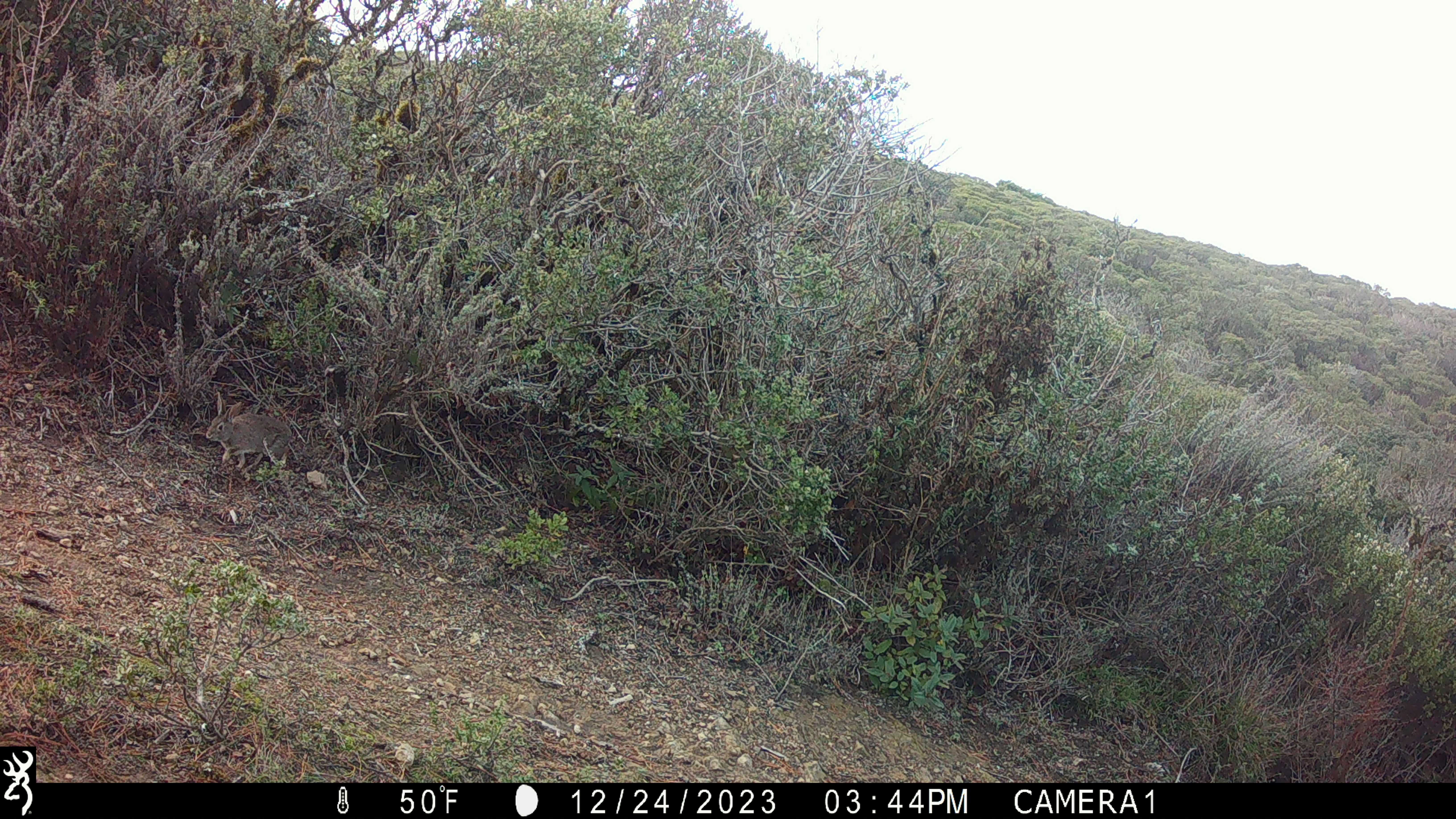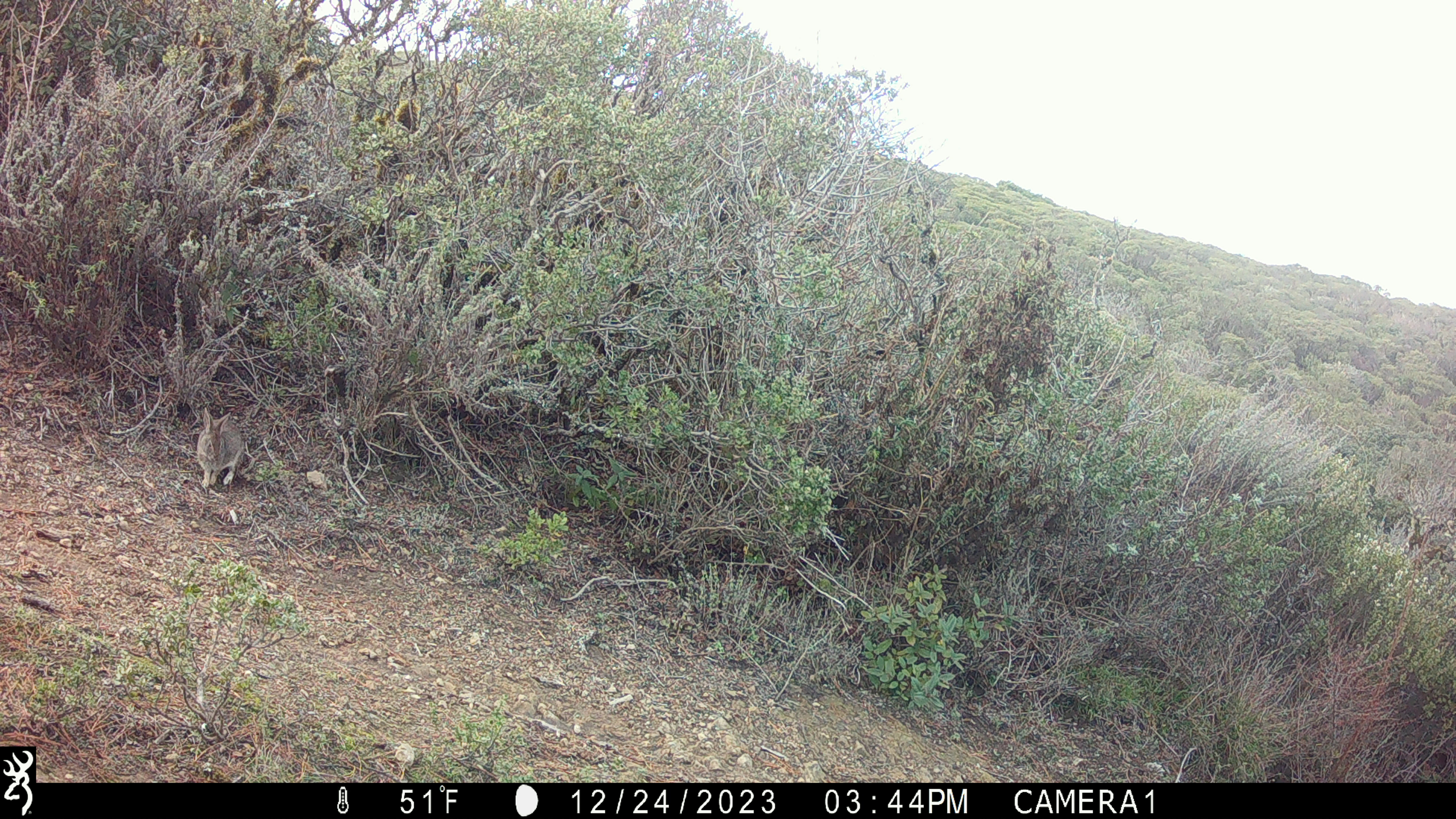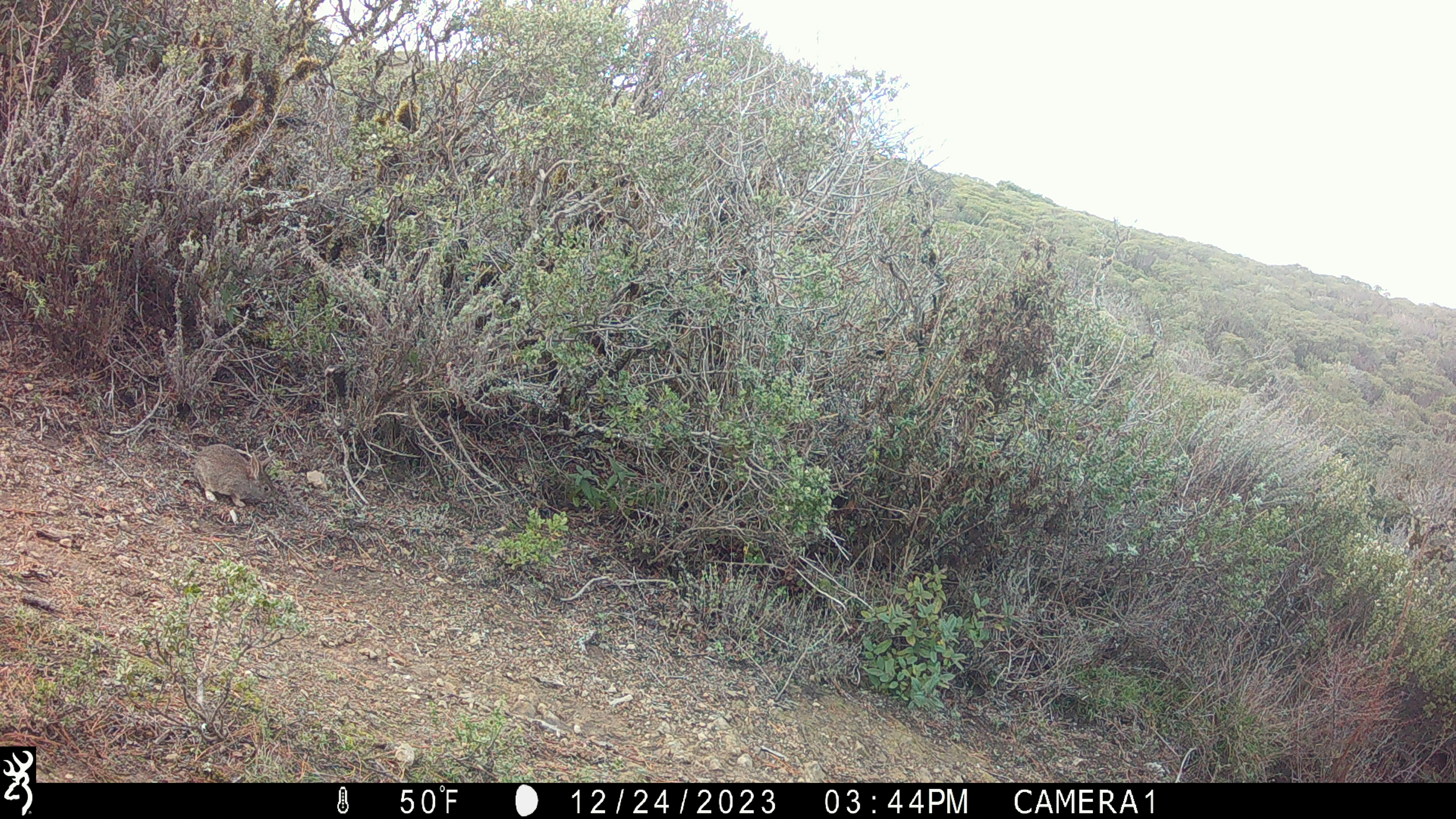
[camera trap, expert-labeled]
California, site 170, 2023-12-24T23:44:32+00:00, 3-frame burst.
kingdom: Animalia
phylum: Chordata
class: Mammalia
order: Lagomorpha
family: Leporidae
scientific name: Leporidae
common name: rabbit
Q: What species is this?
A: Rabbit (Leporidae).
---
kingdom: Animalia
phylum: Chordata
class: Mammalia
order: Lagomorpha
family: Leporidae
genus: Sylvilagus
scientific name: Sylvilagus bachmani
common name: brush rabbit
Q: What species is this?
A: Brush rabbit (Sylvilagus bachmani).